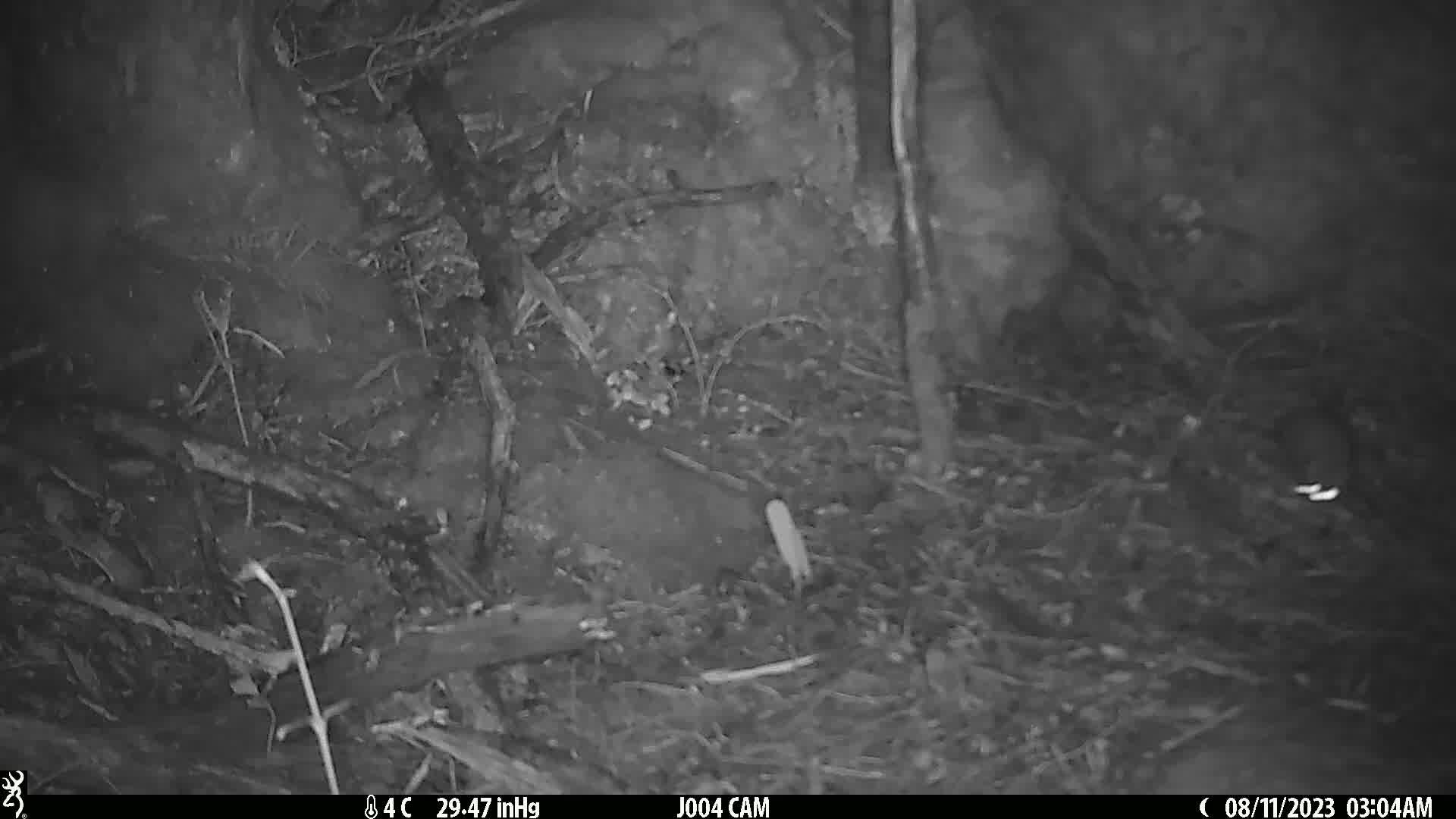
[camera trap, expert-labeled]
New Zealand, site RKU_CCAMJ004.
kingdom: Animalia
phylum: Chordata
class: Mammalia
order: Rodentia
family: Muridae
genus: Rattus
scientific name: Rattus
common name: rat